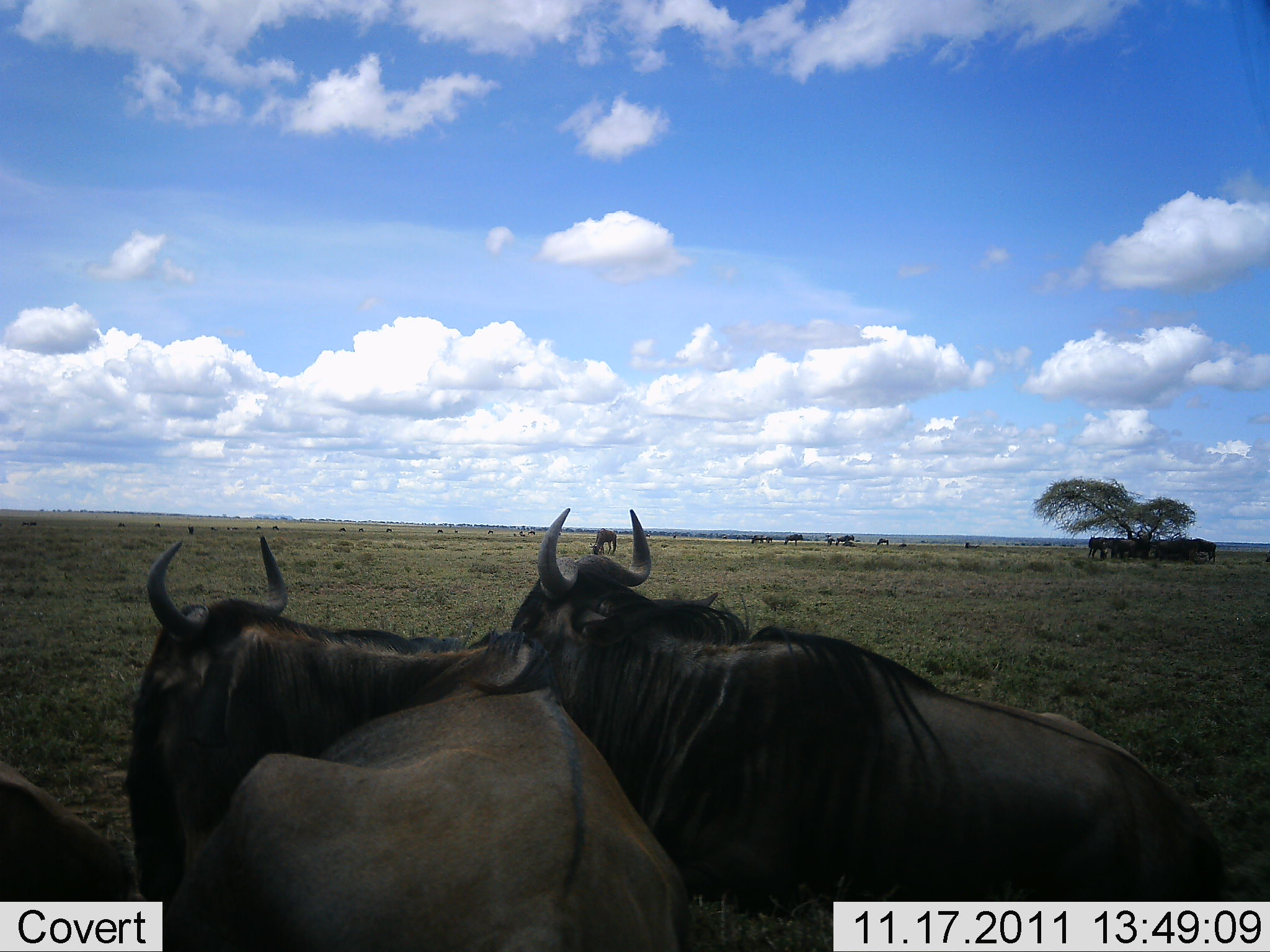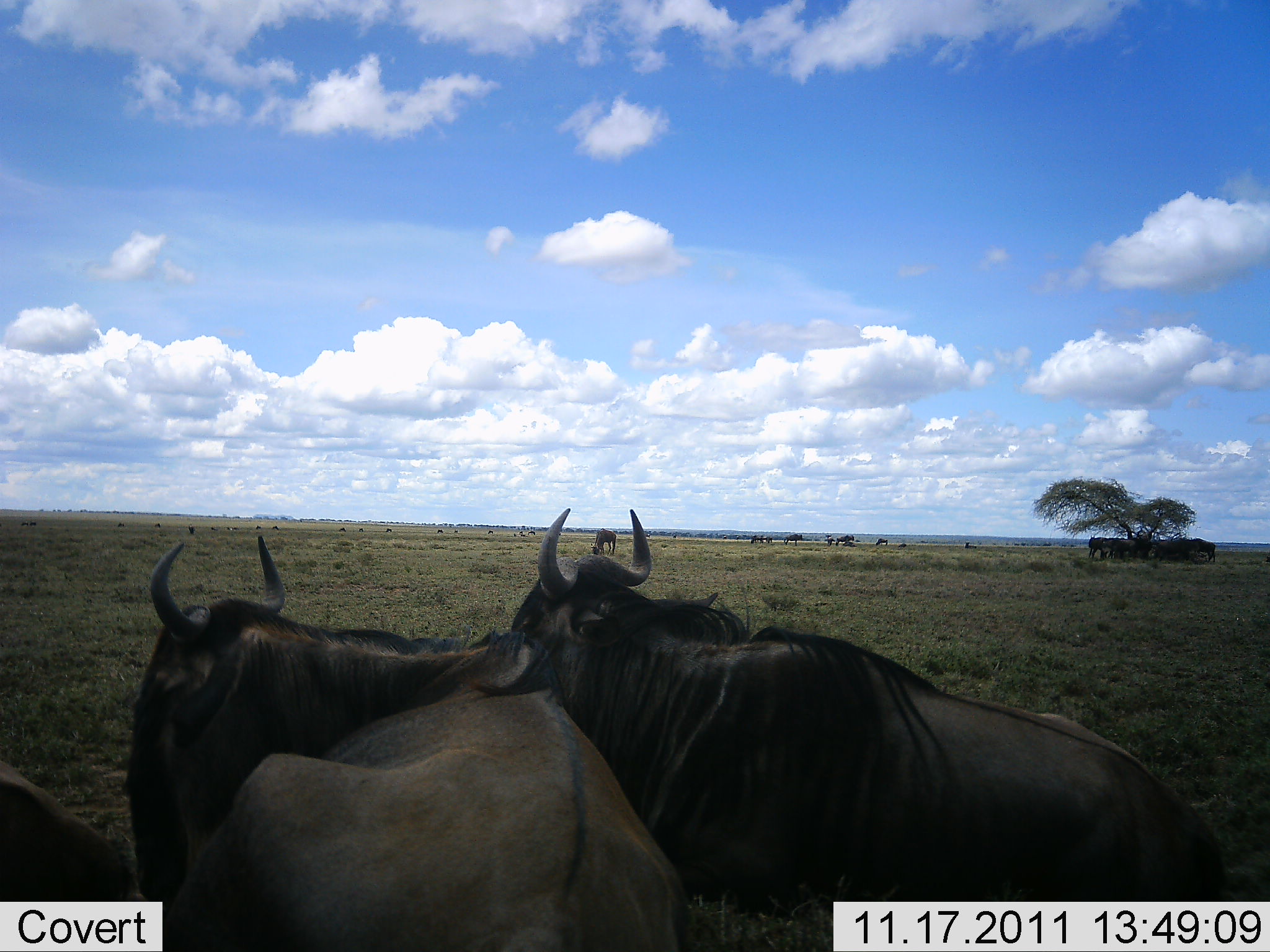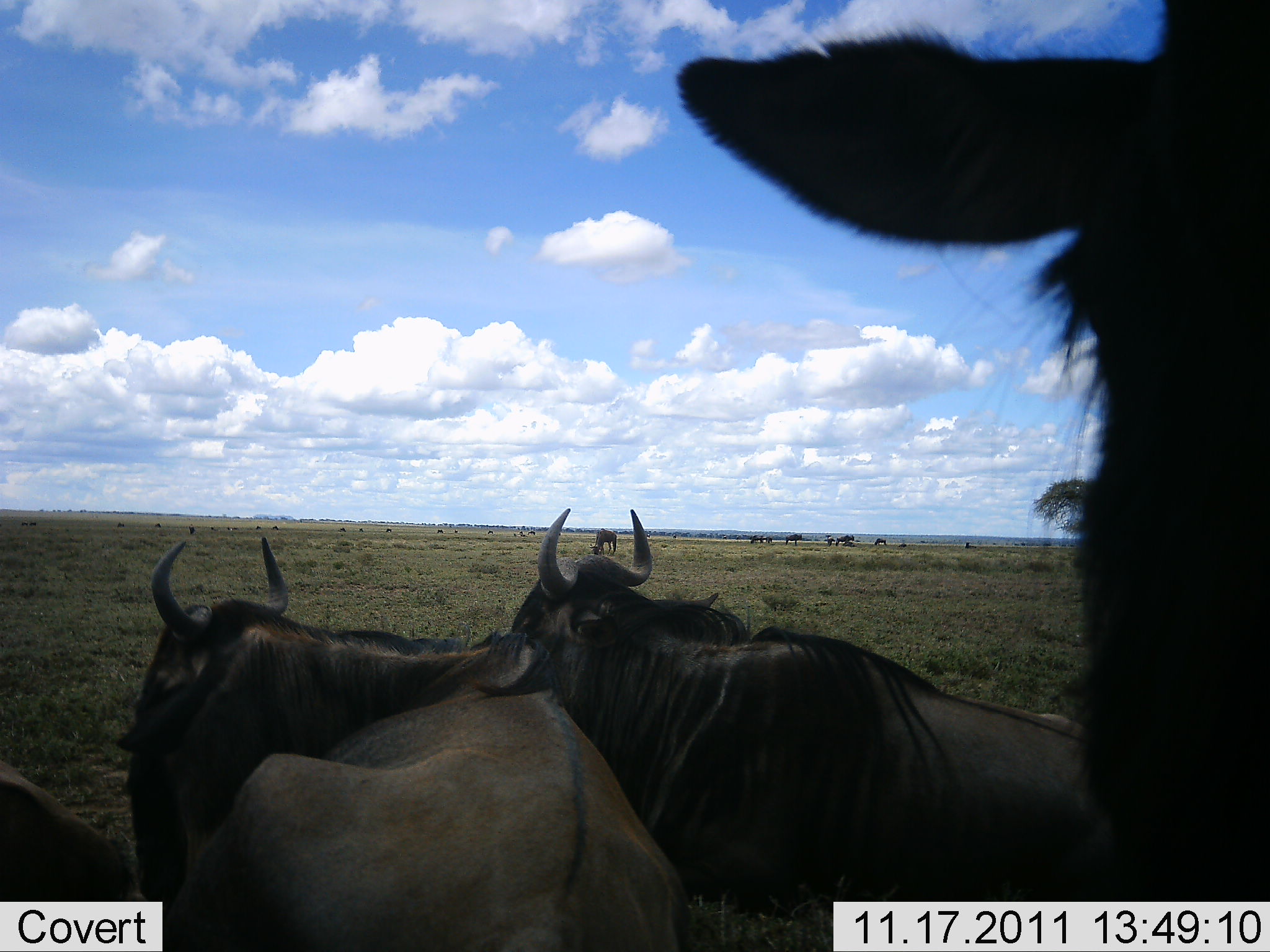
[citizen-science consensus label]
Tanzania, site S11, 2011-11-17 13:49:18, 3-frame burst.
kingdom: Animalia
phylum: Chordata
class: Mammalia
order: Artiodactyla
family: Bovidae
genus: Connochaetes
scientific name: Connochaetes taurinus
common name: blue wildebeest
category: wildebeest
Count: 11-50.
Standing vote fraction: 75%.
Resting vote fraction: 67%.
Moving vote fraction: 8%.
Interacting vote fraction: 17%.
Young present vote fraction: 0%.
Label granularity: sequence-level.